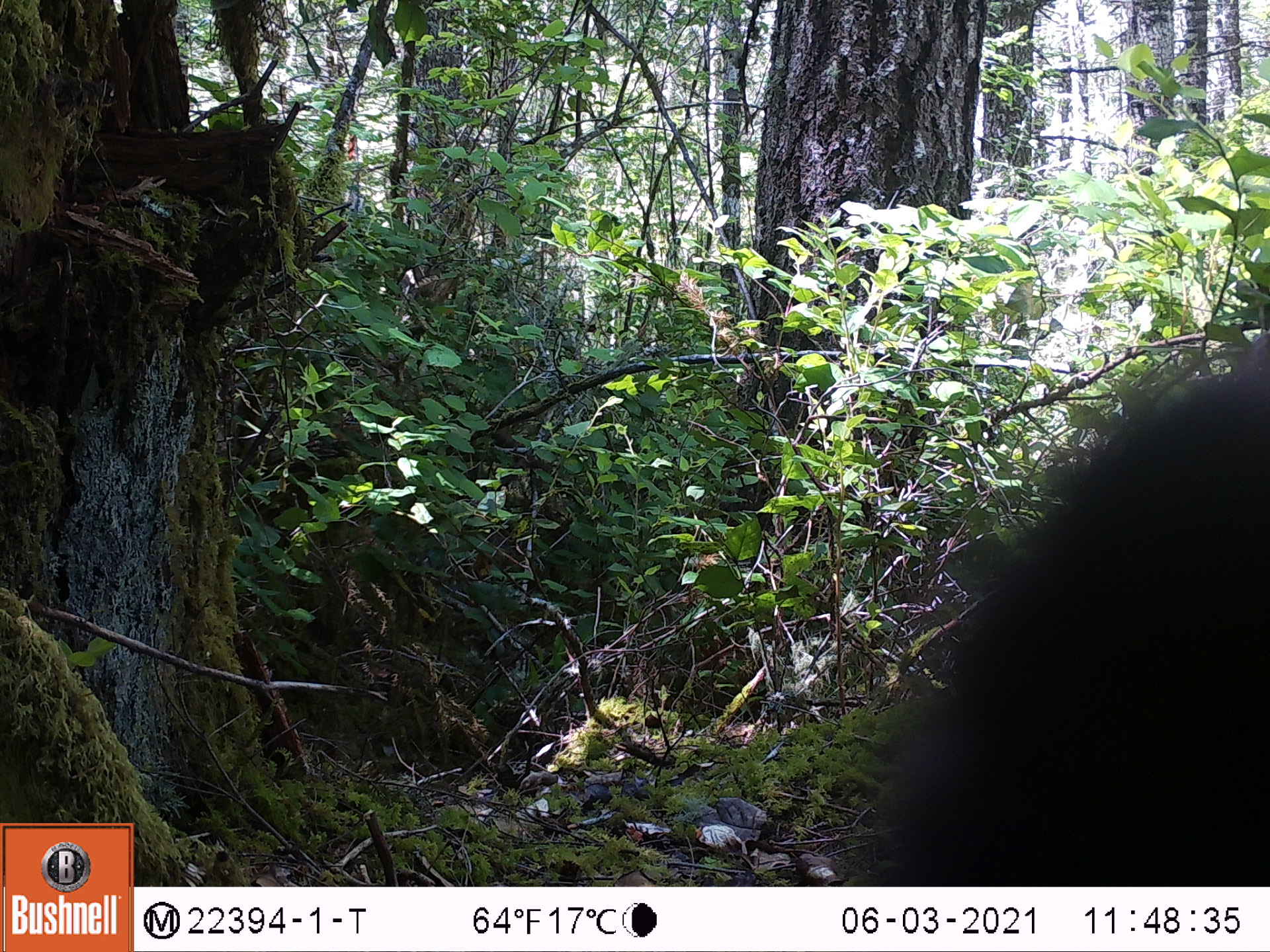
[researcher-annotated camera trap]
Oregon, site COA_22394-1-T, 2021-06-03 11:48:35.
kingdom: Animalia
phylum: Chordata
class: Mammalia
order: Artiodactyla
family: Cervidae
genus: Odocoileus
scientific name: Odocoileus hemionus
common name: black-tailed deer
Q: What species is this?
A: Black-tailed deer (Odocoileus hemionus).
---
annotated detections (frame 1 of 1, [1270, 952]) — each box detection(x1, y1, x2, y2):
black-tailed deer: detection(828, 283, 1267, 883)